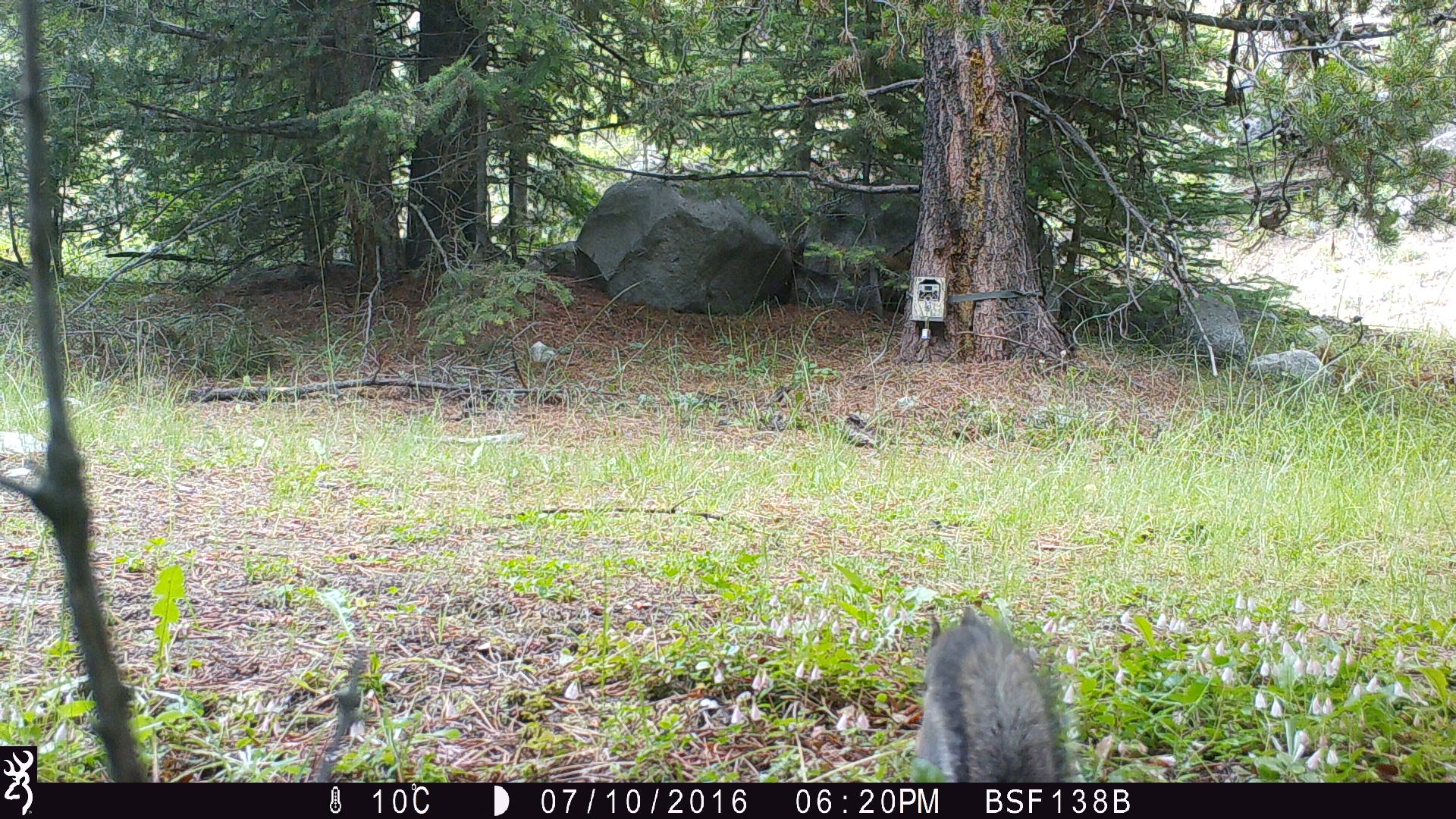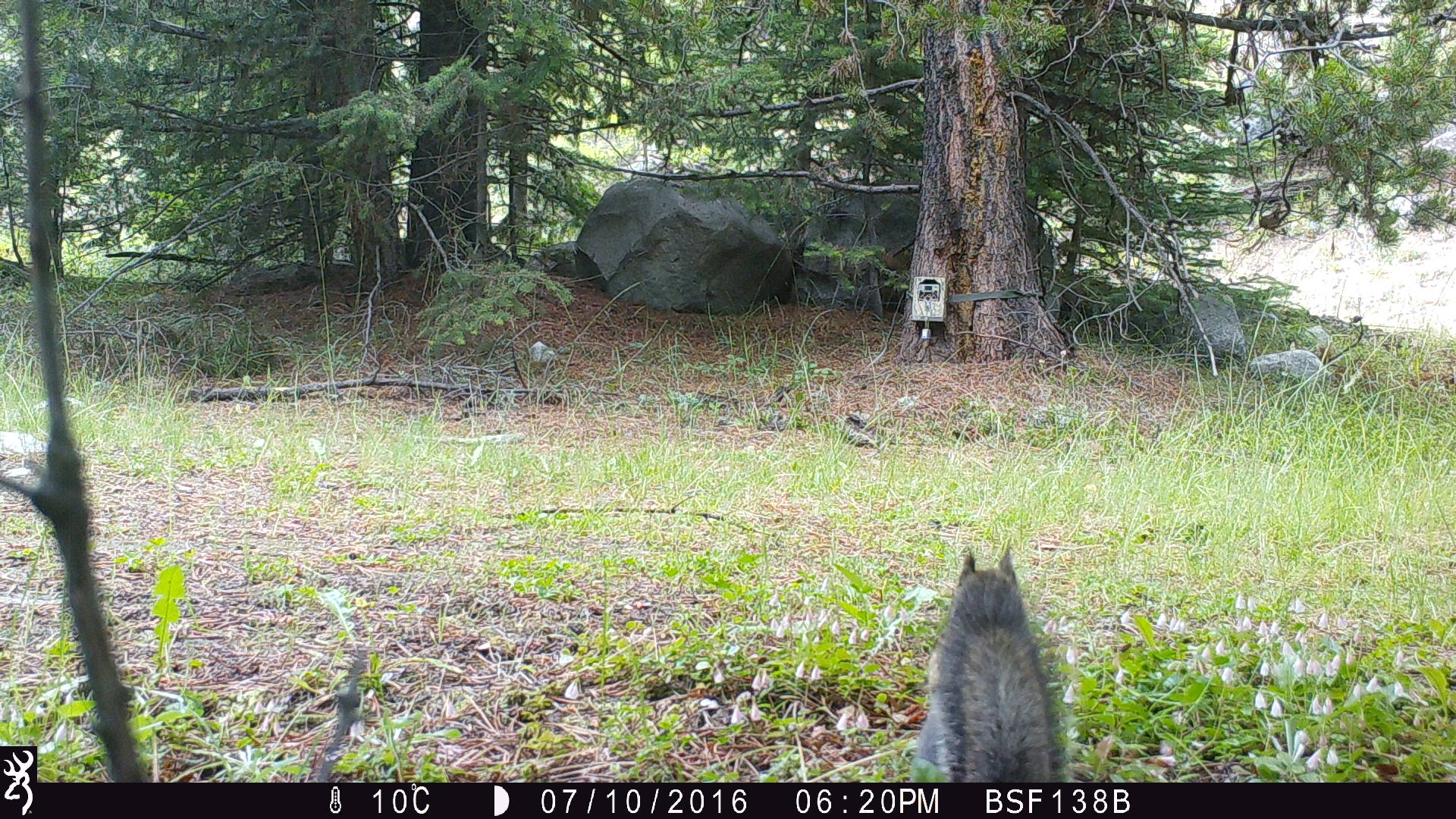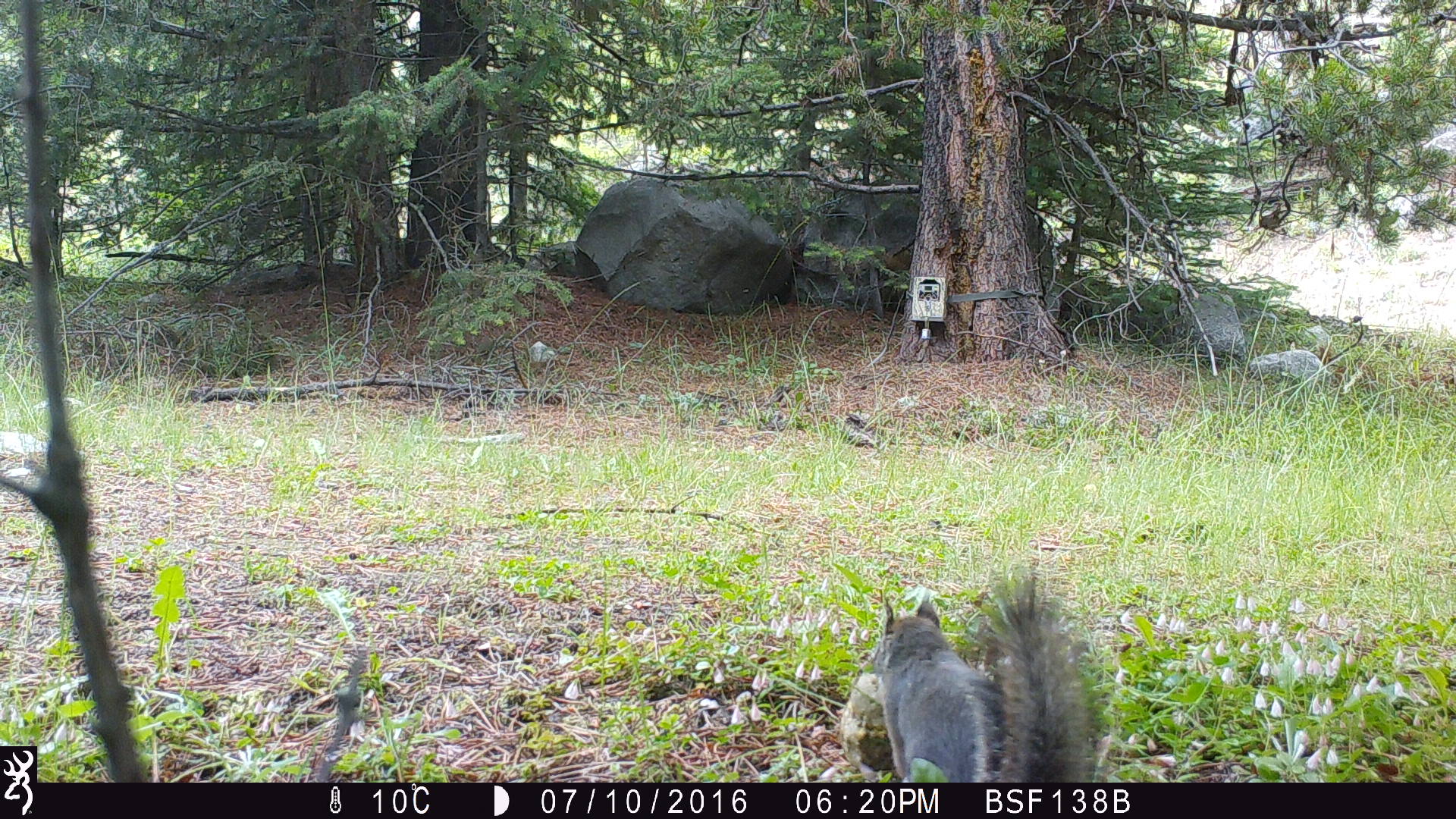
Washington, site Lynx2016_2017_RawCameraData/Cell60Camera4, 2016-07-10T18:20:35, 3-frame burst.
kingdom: Animalia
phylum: Chordata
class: Mammalia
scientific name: Mammalia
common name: small mammal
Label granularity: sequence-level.